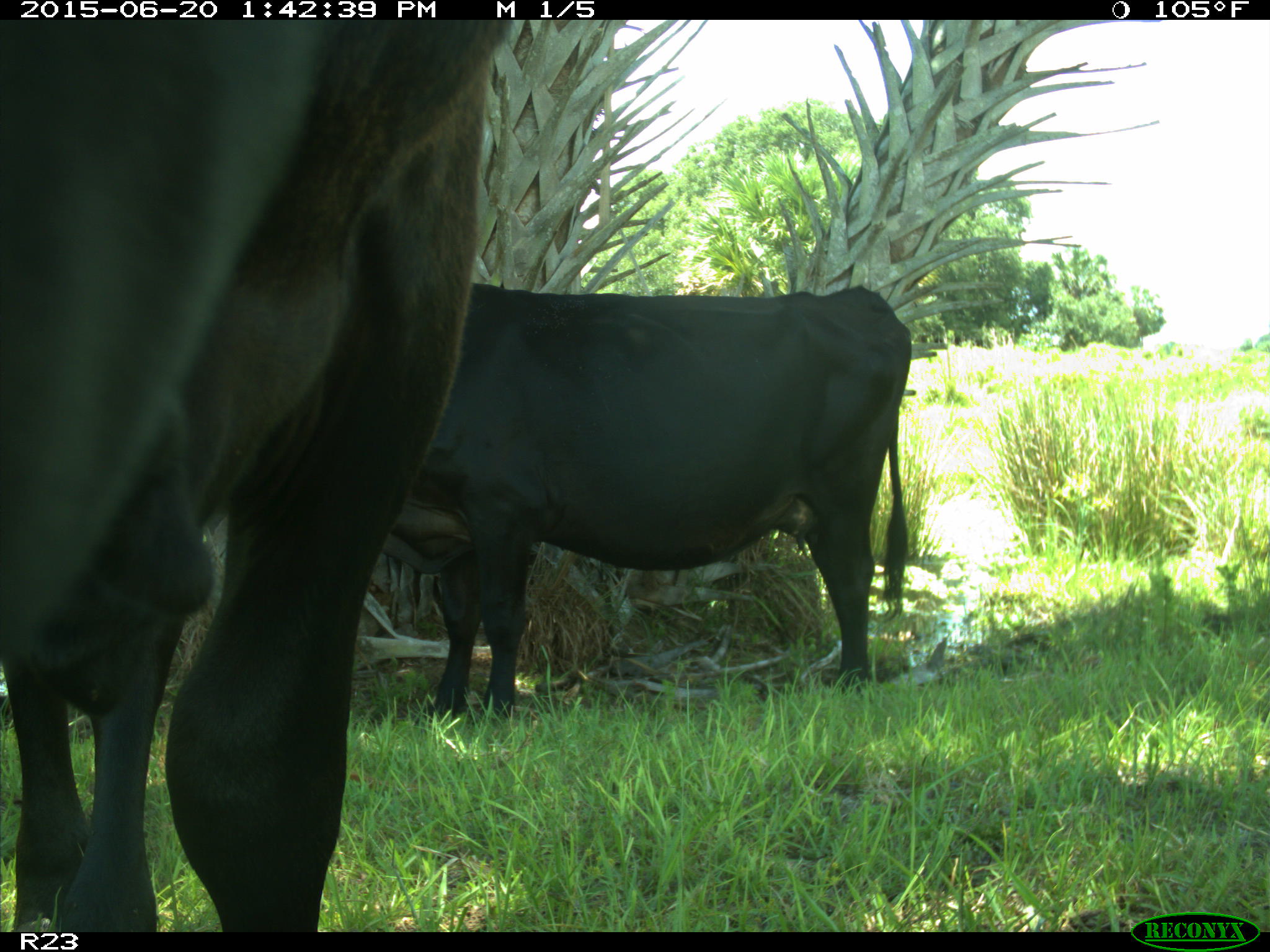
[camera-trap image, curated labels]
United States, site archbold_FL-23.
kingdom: Animalia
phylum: Chordata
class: Mammalia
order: Artiodactyla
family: Bovidae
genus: Bos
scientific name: Bos taurus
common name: domestic cow